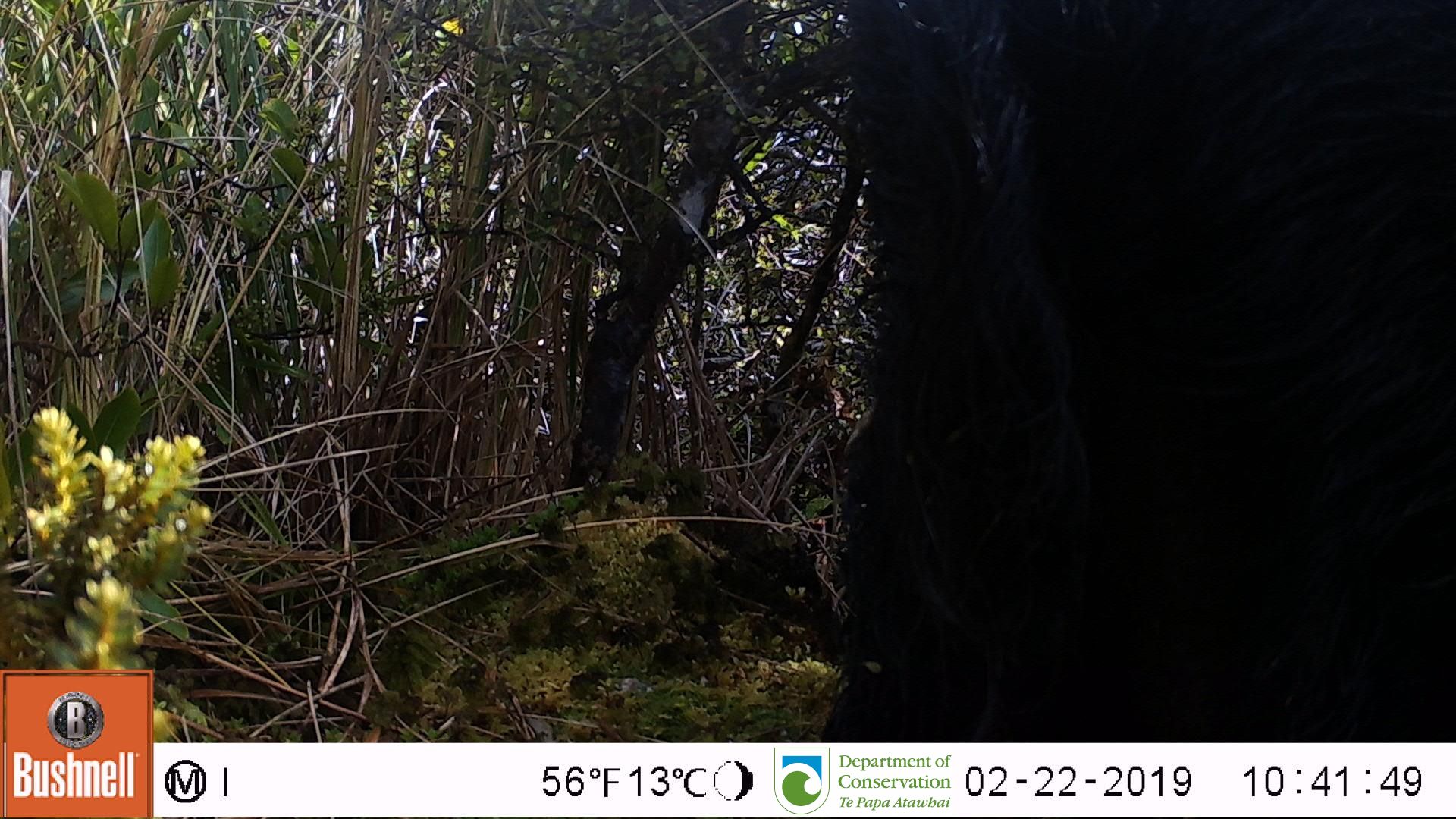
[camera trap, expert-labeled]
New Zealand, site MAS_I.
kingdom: Animalia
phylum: Chordata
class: Mammalia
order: Artiodactyla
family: Suidae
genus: Sus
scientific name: Sus scrofa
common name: pig